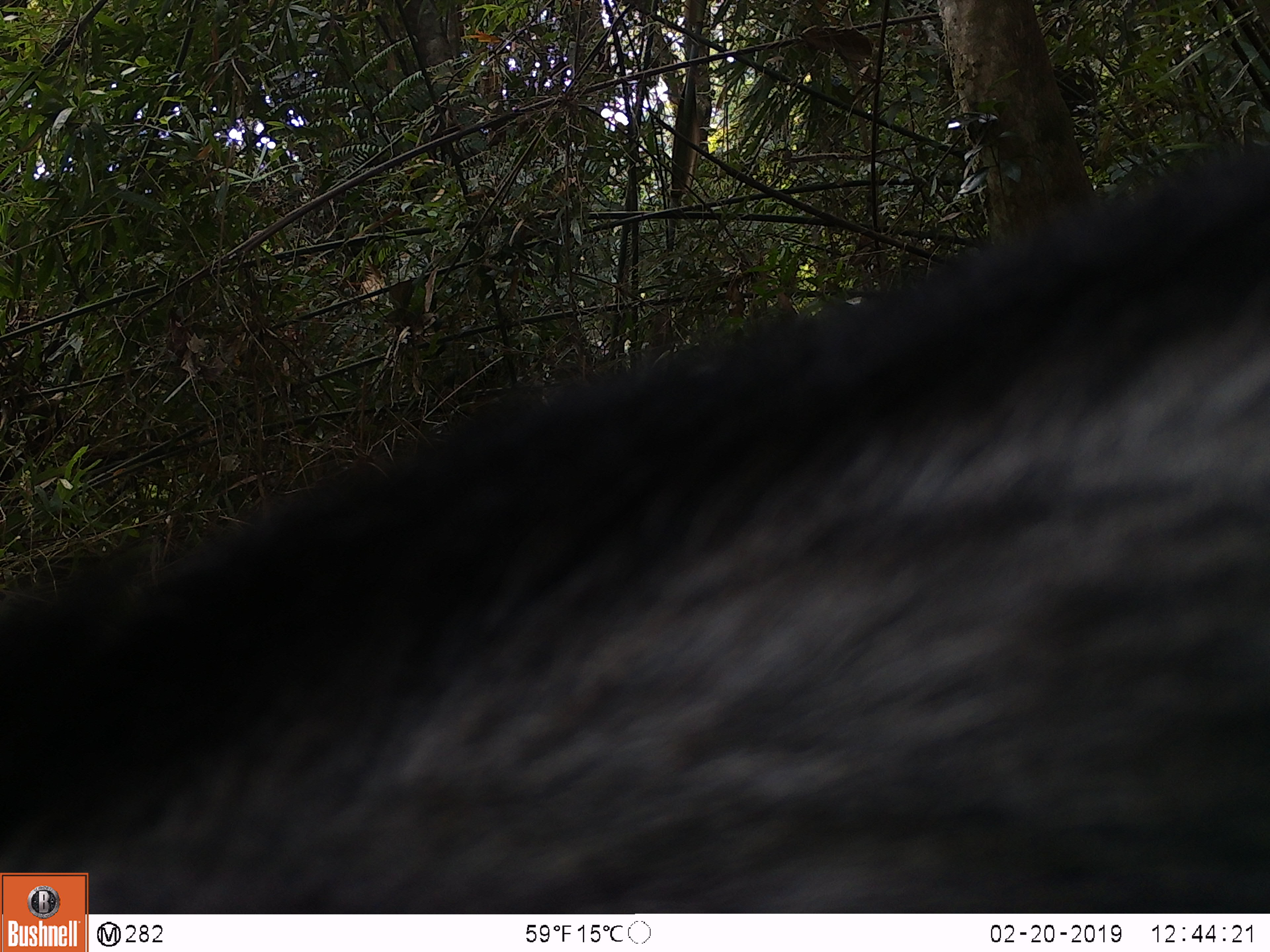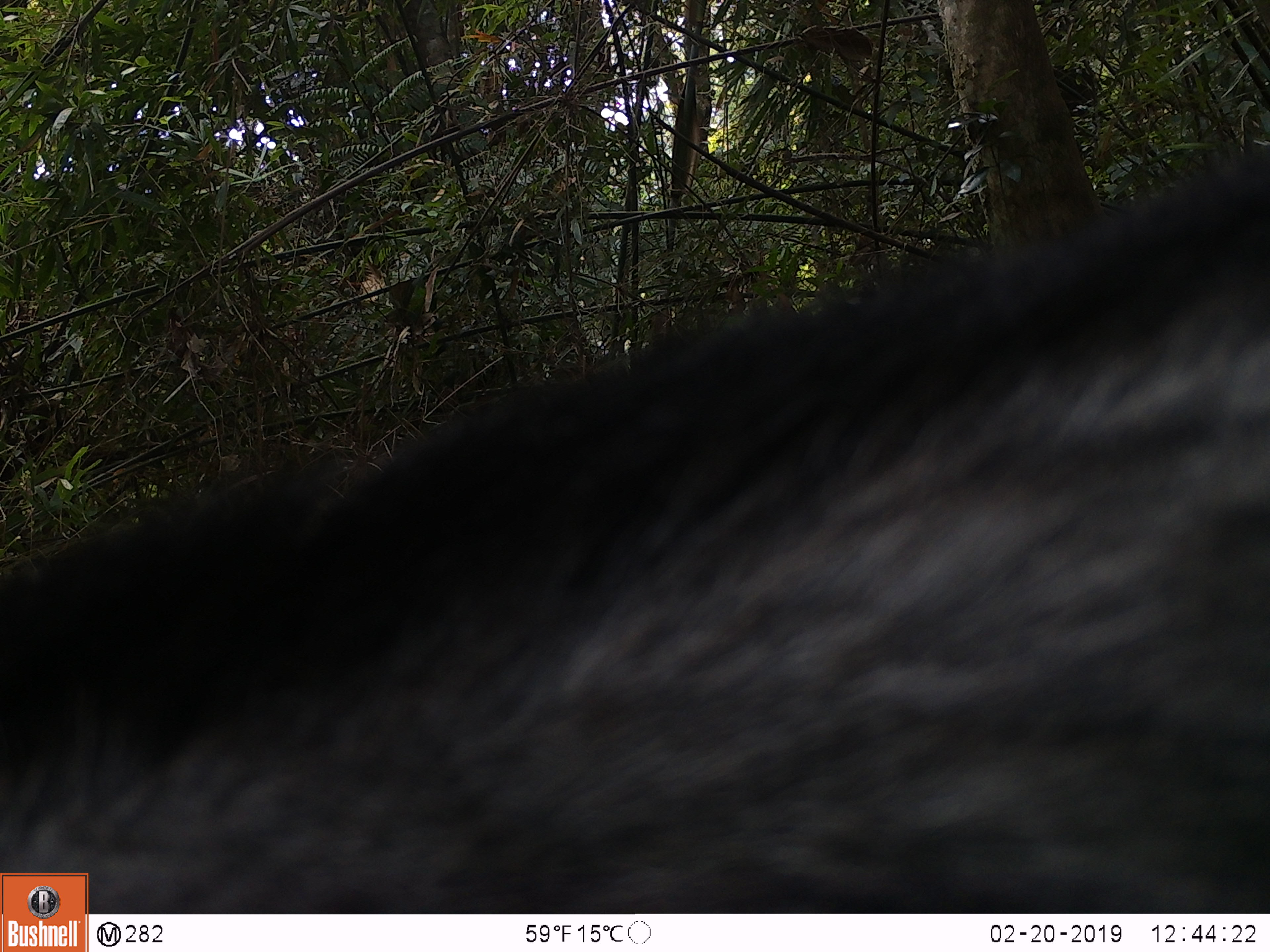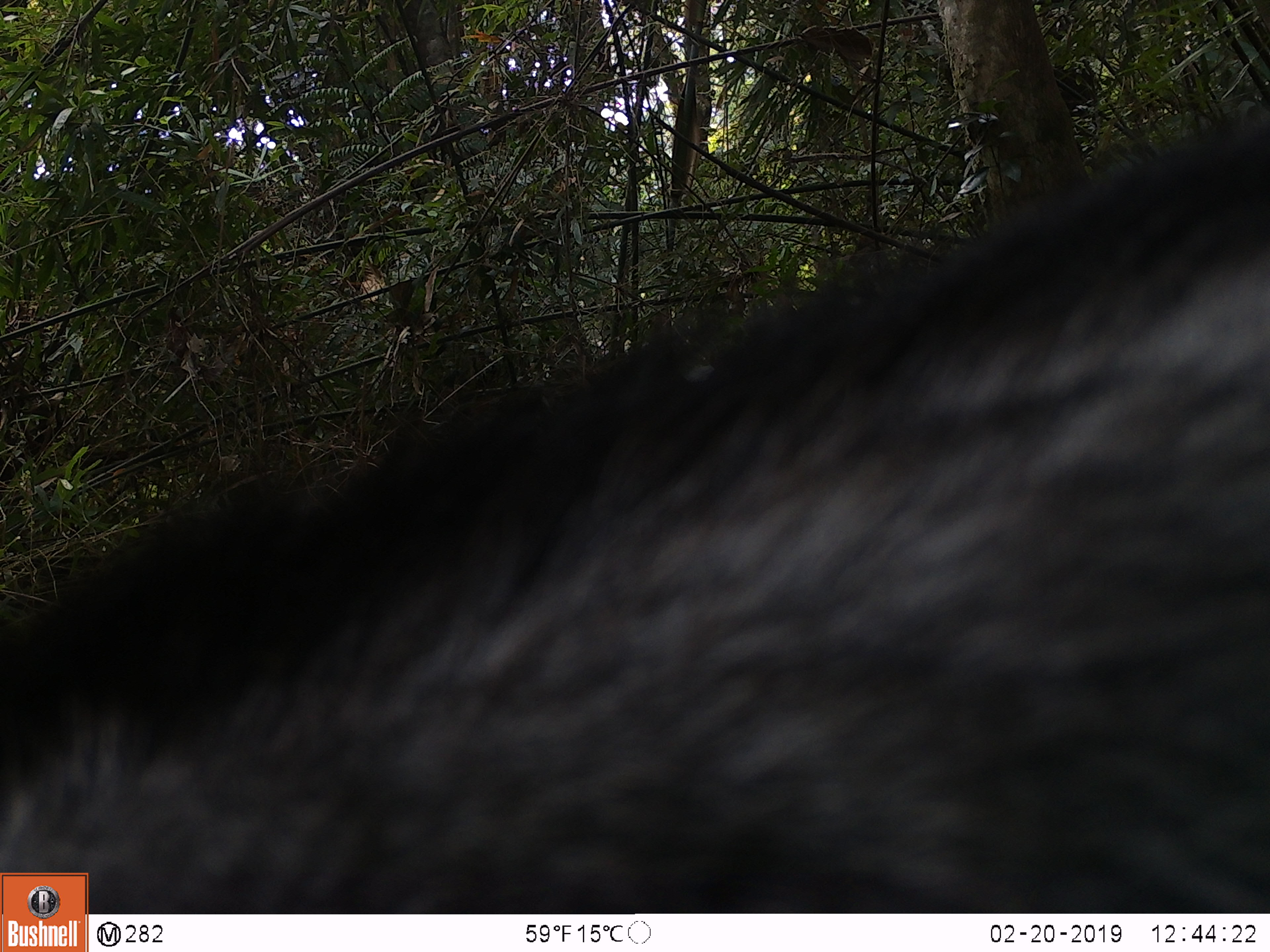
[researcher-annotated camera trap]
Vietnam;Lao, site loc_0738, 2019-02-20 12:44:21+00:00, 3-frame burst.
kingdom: Animalia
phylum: Chordata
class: Mammalia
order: Artiodactyla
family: Bovidae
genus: Capricornis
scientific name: Capricornis sumatraensis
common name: chinese serow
Chinese serow (Capricornis sumatraensis). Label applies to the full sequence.